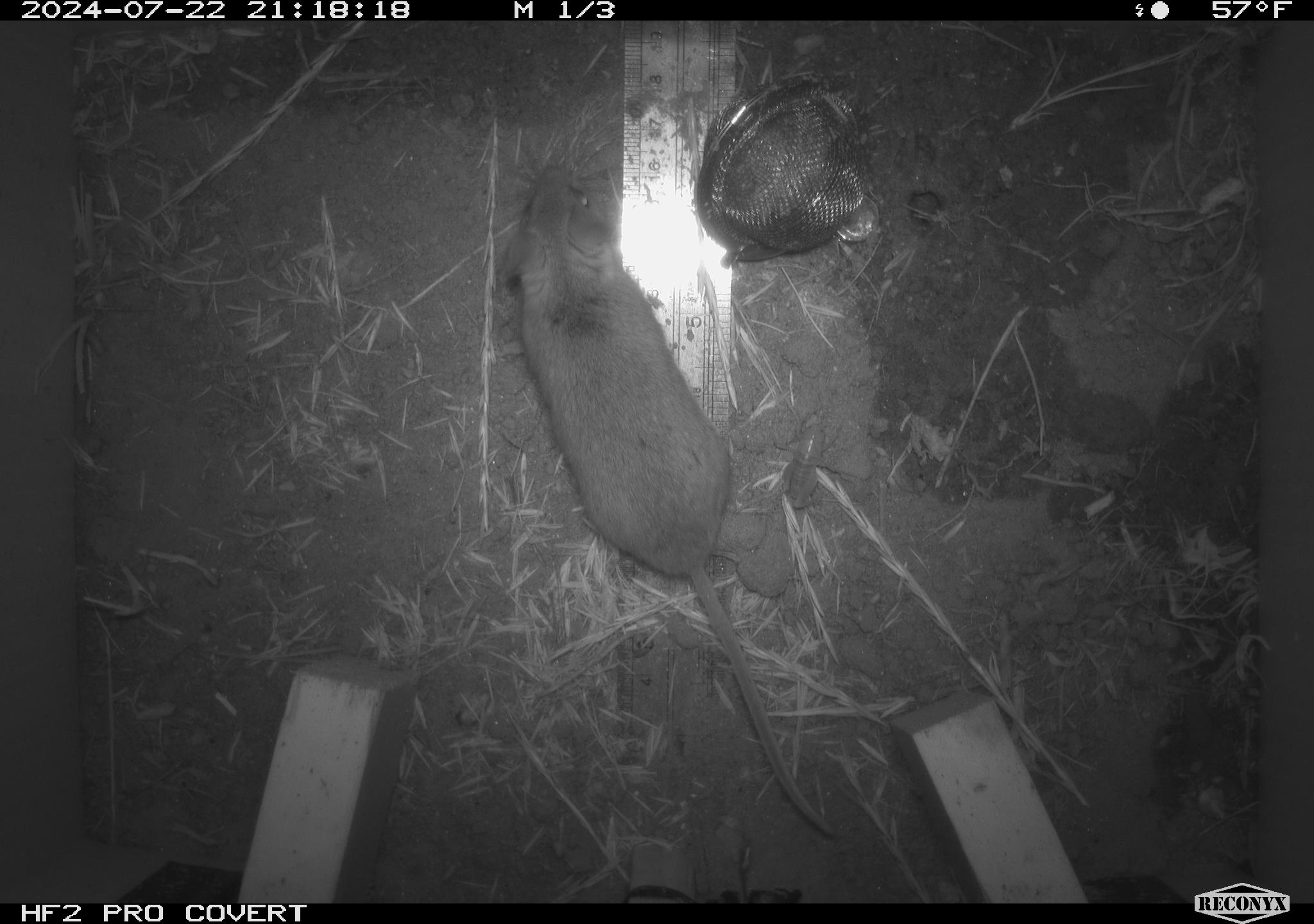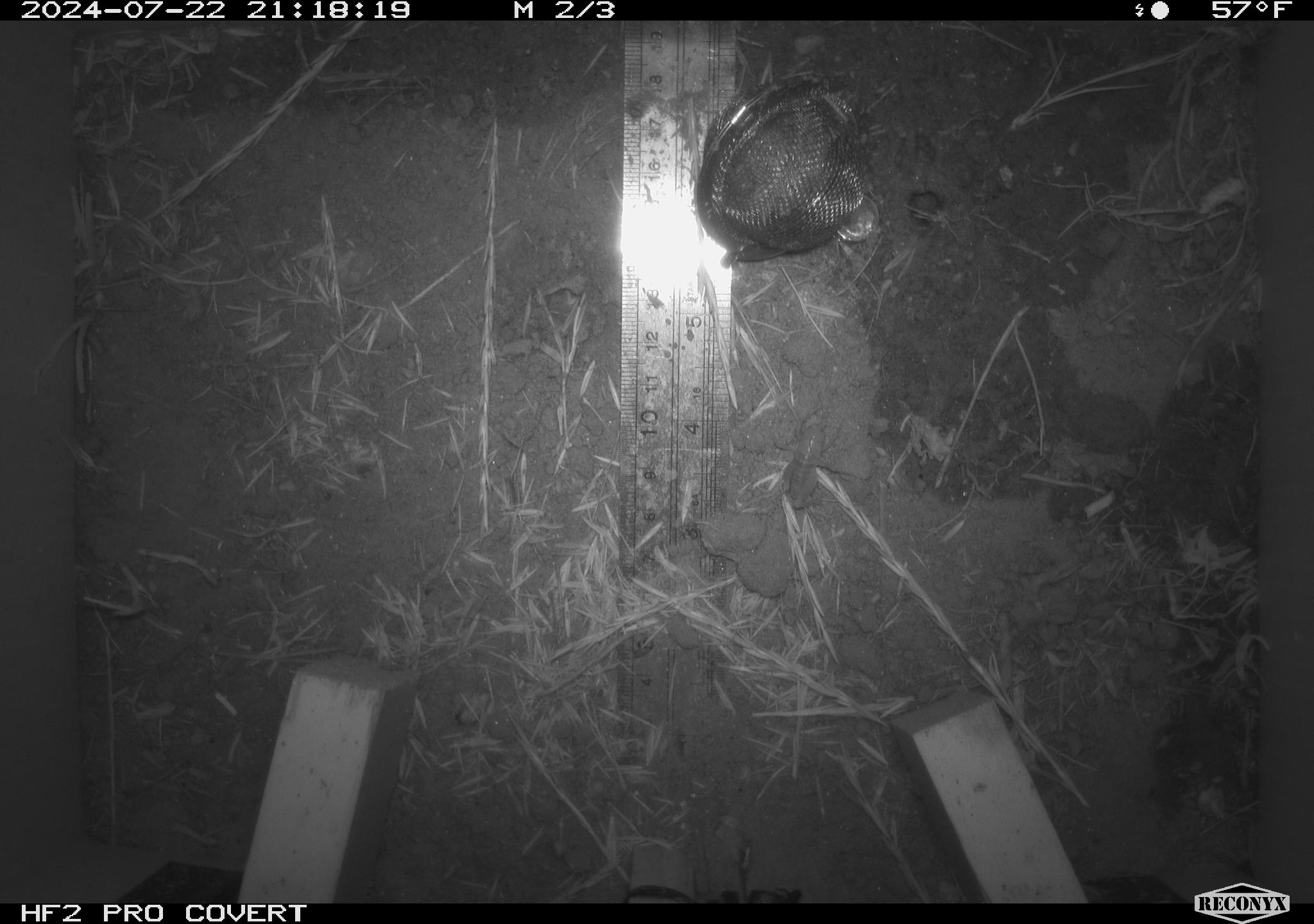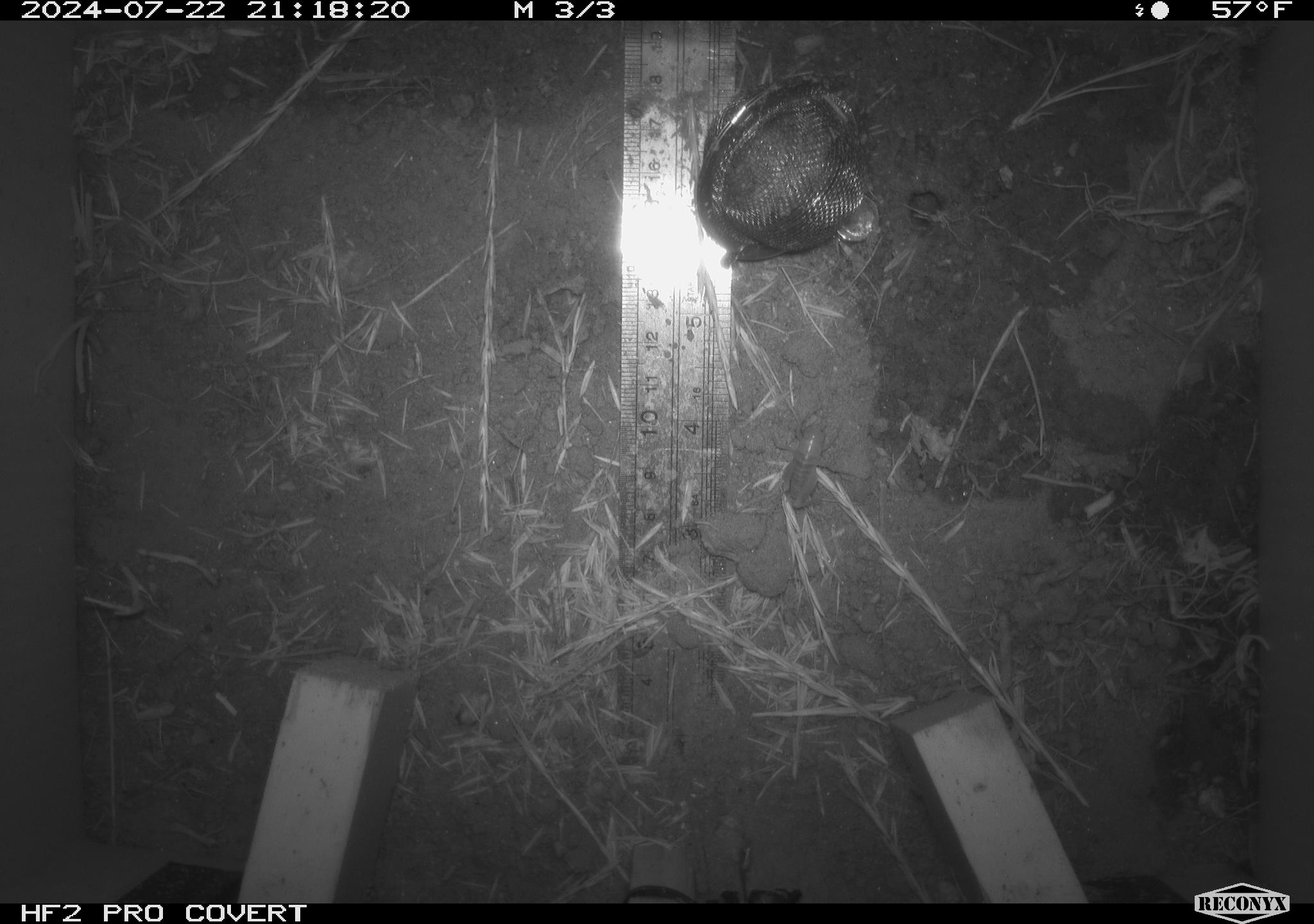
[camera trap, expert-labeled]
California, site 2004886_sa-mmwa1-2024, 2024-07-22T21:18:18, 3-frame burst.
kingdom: Animalia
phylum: Chordata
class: Mammalia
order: Rodentia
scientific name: Rodentia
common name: mouse species